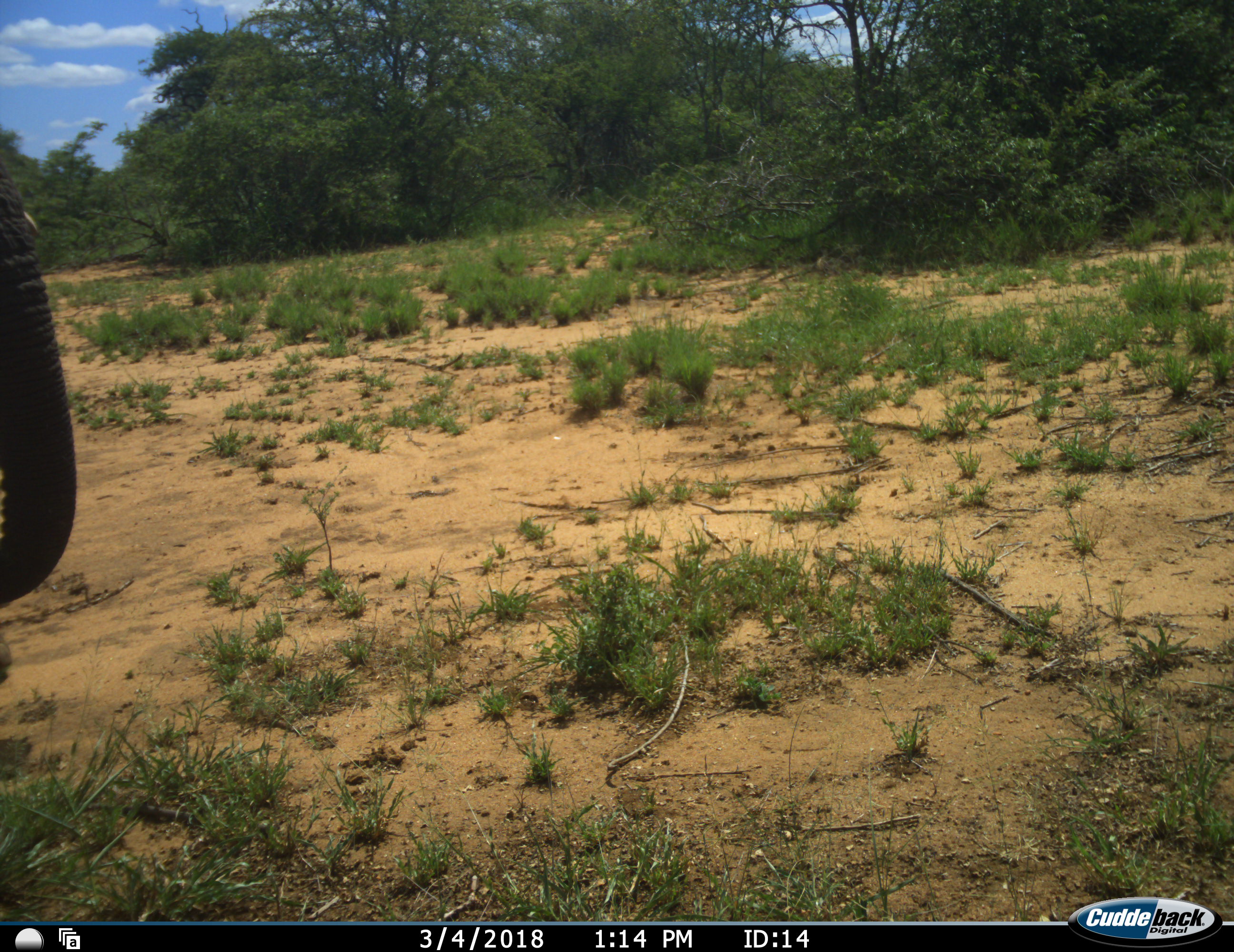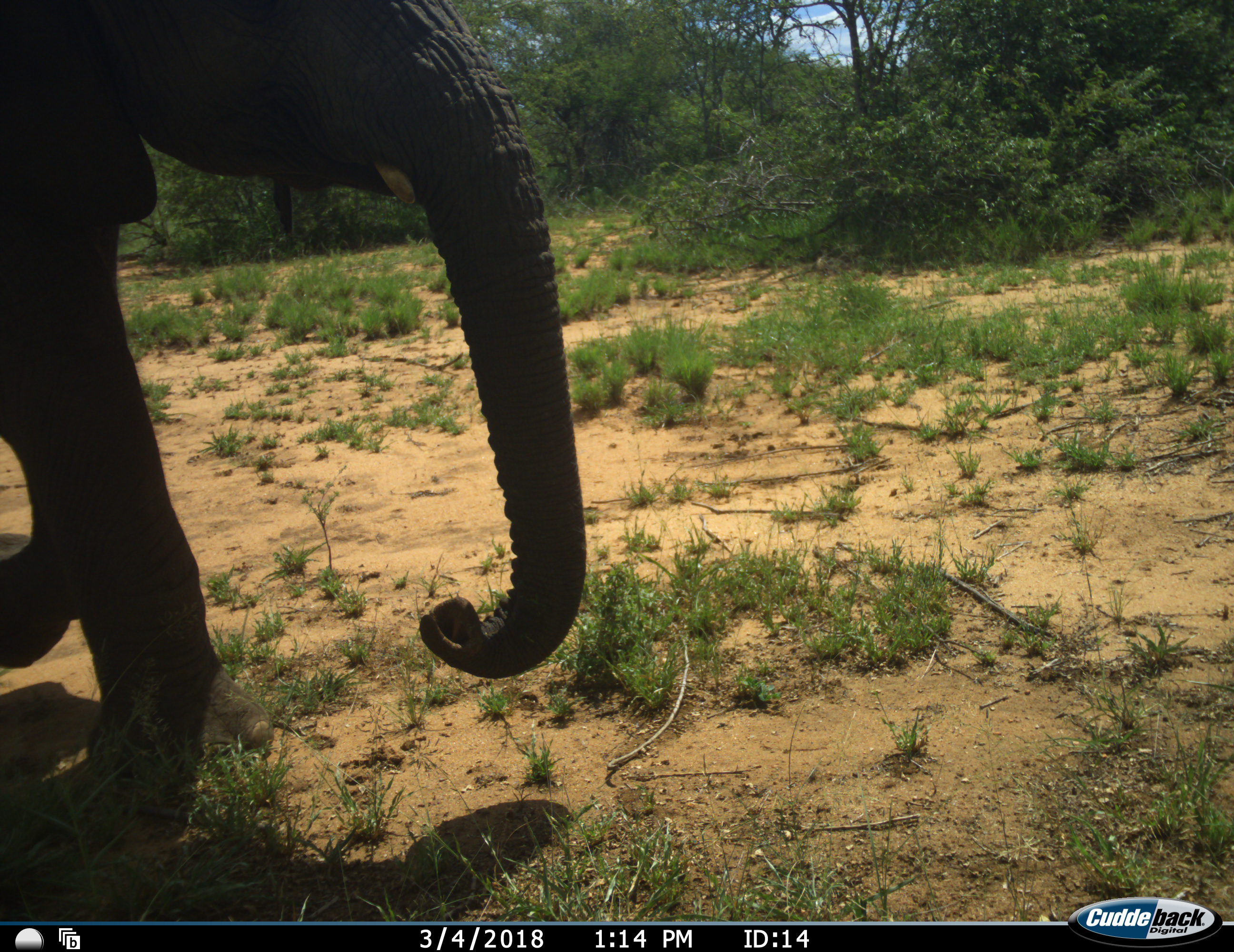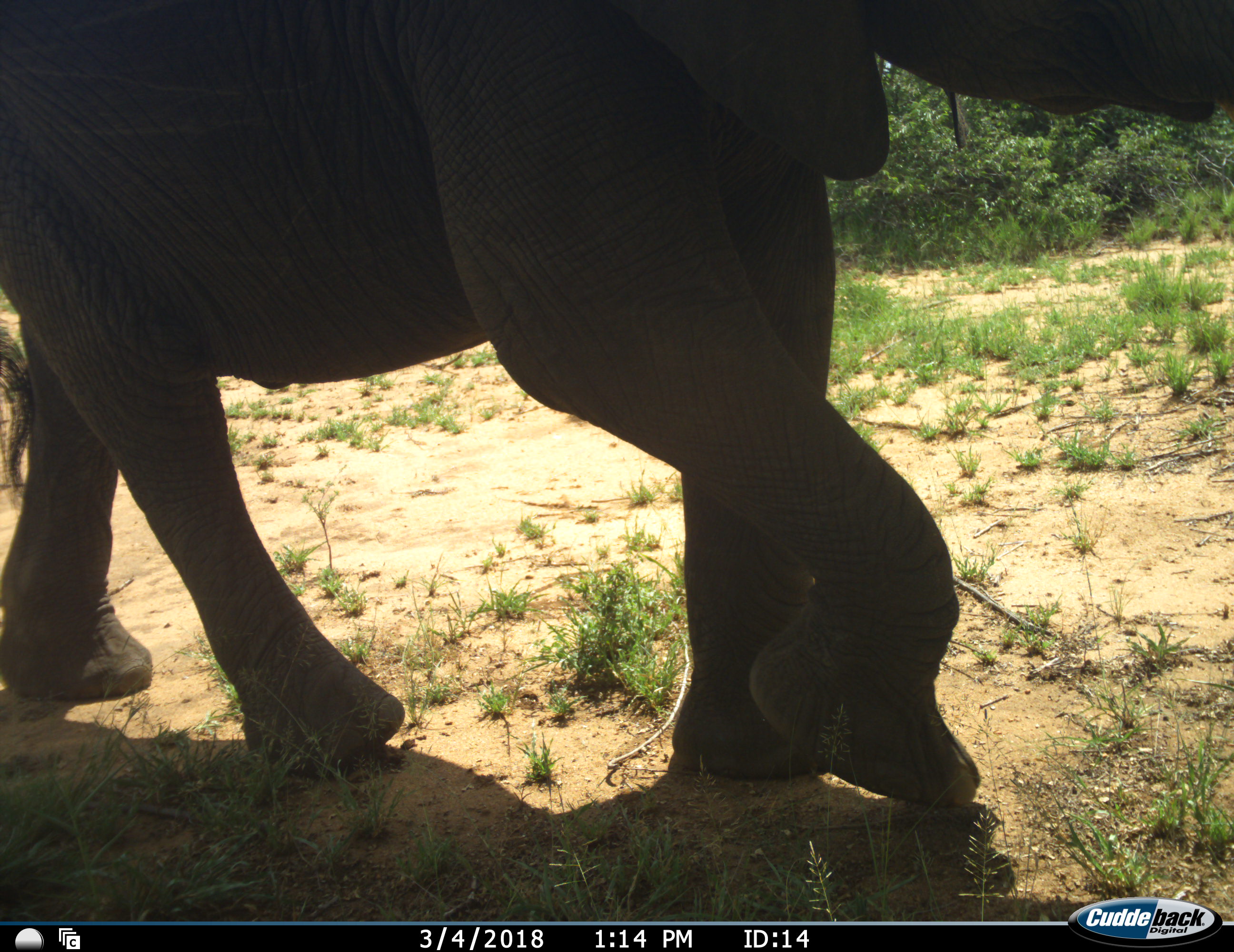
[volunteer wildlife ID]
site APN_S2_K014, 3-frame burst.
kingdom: Animalia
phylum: Chordata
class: Mammalia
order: Proboscidea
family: Elephantidae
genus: Loxodonta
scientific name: Loxodonta africana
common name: african bush elephant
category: elephant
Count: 1.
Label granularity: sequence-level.